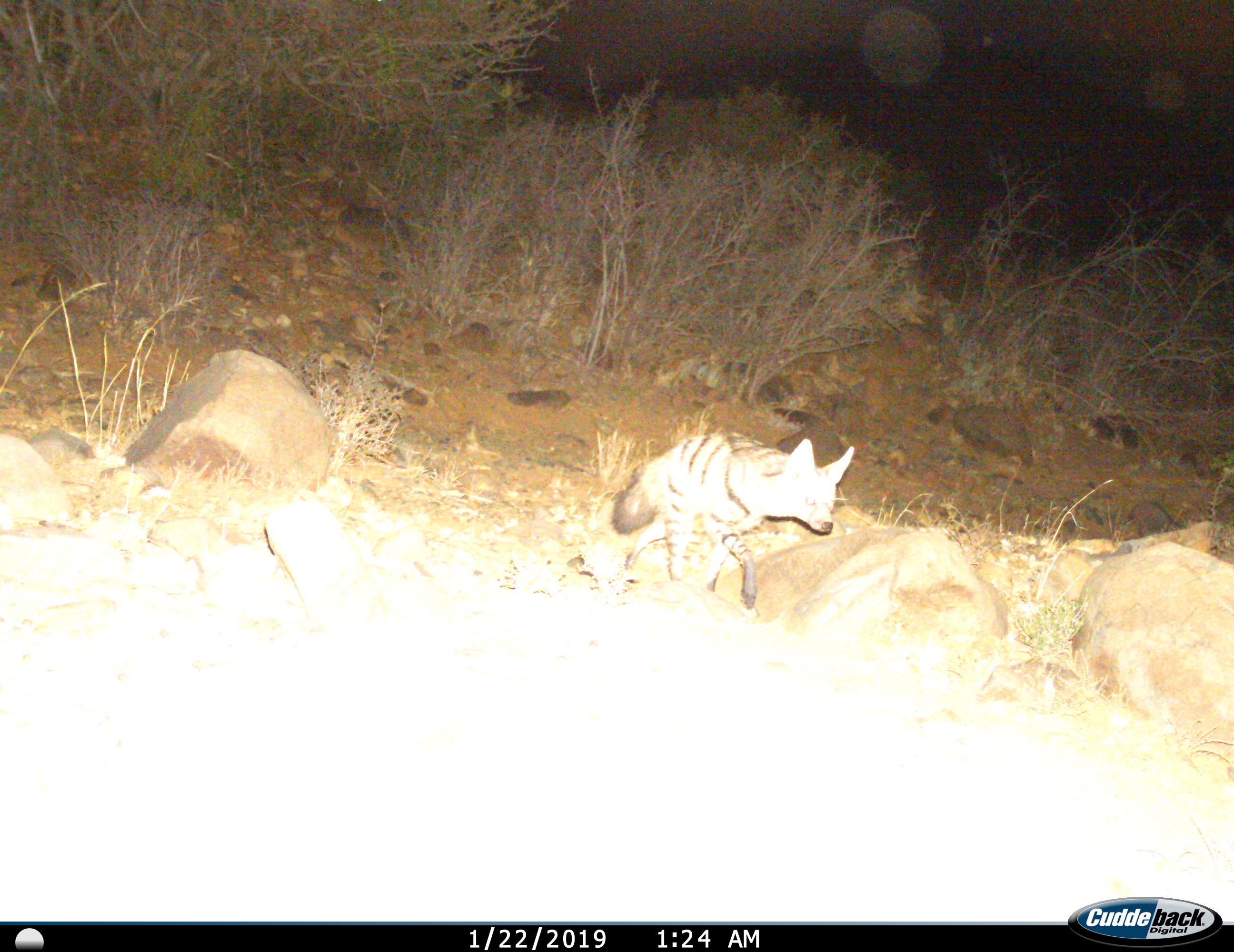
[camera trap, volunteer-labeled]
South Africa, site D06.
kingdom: Animalia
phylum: Chordata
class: Mammalia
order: Carnivora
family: Hyaenidae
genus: Proteles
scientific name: Proteles cristatus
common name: aardwolf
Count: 1.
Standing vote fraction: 0%.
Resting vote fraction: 0%.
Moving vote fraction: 100%.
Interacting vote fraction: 0%.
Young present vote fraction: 0%.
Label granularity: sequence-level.